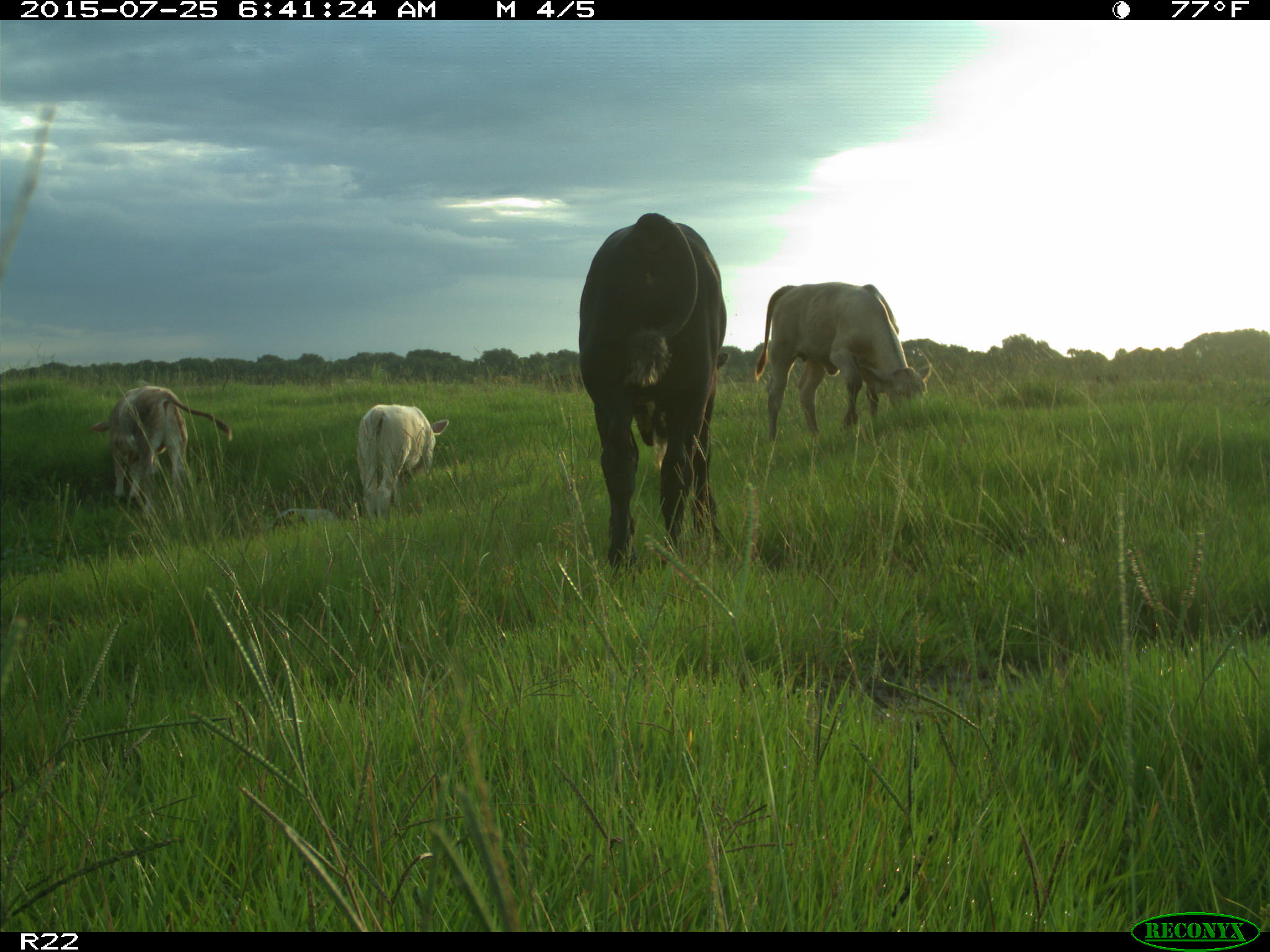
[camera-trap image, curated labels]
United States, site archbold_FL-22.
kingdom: Animalia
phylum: Chordata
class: Mammalia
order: Artiodactyla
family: Bovidae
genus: Bos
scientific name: Bos taurus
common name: domestic cow